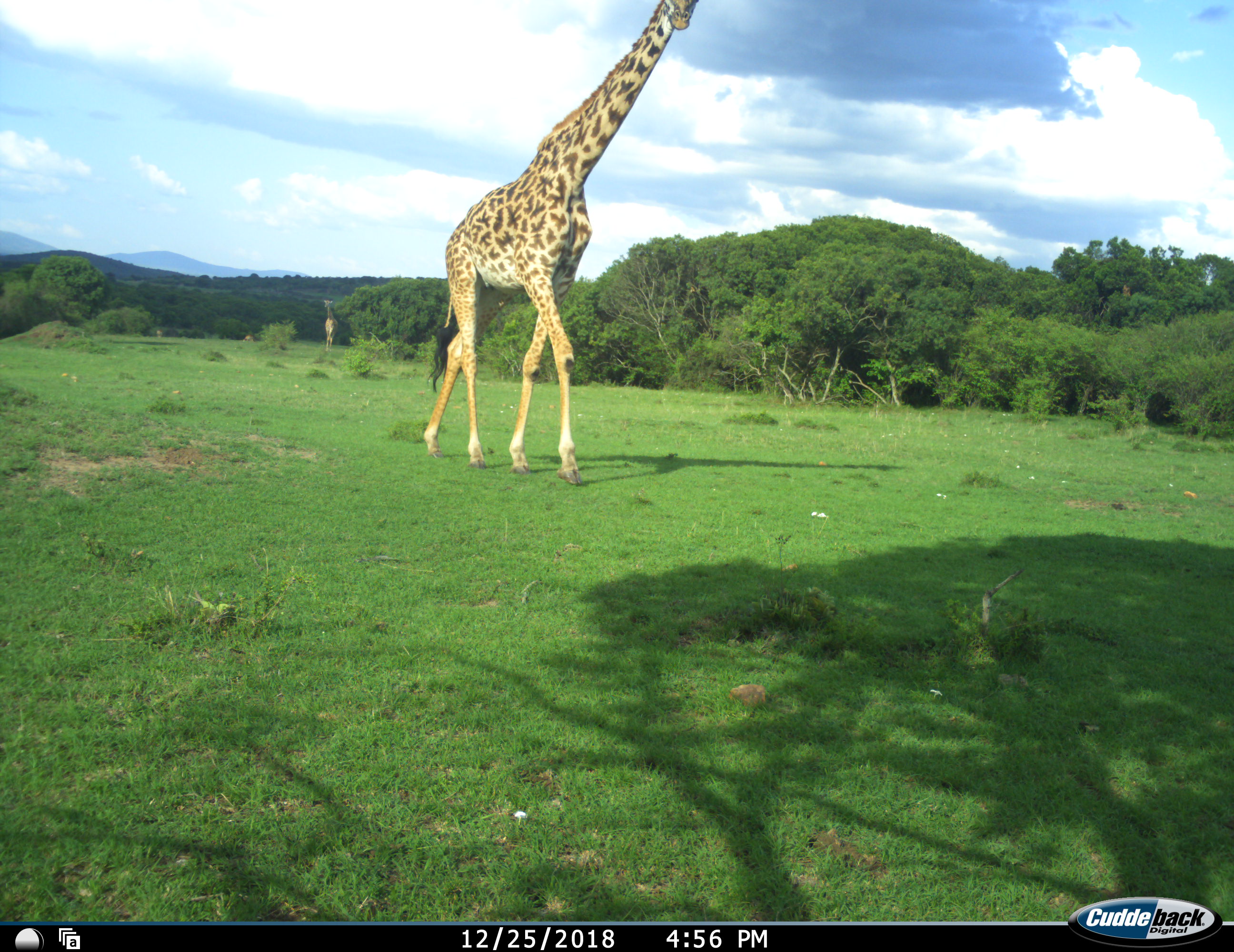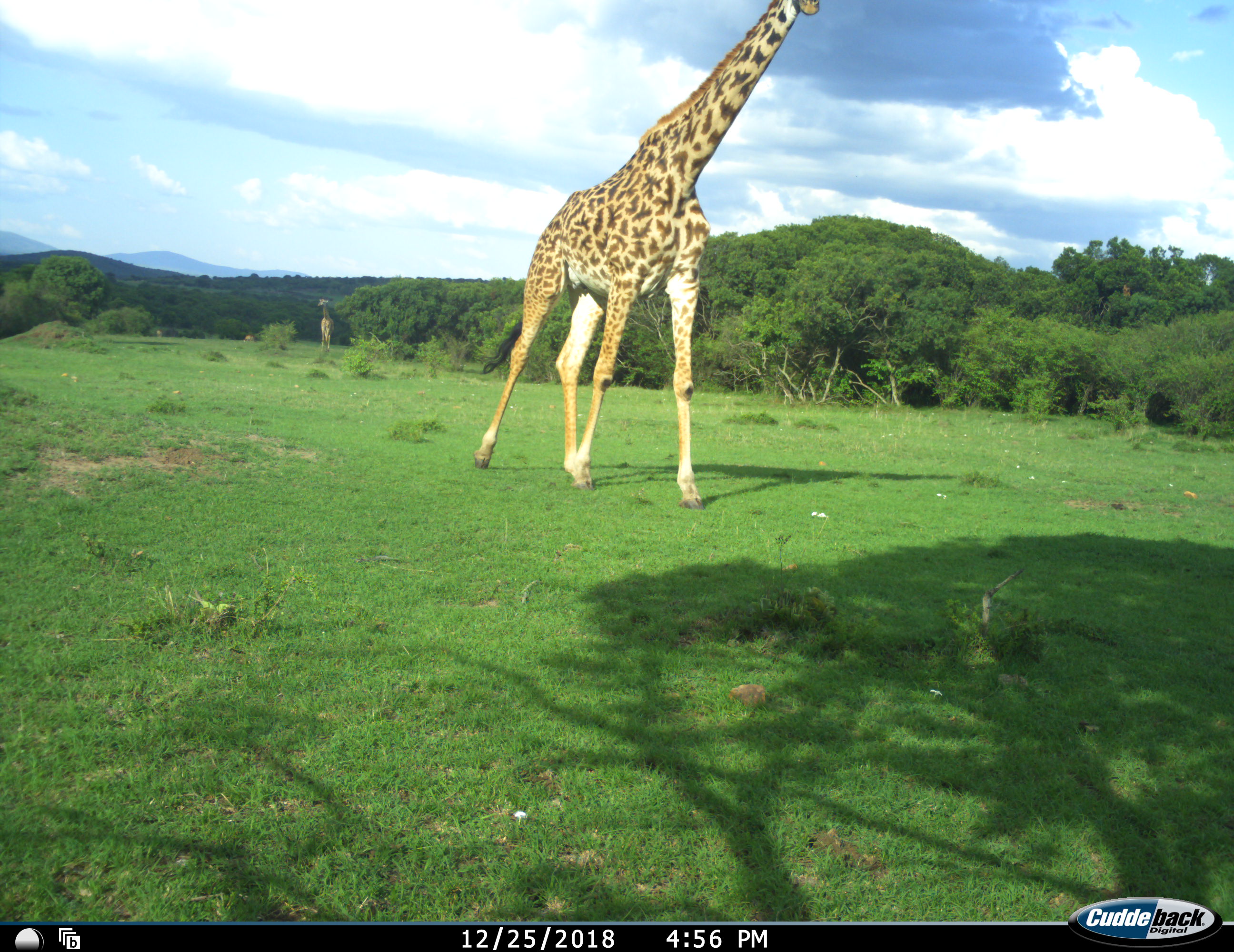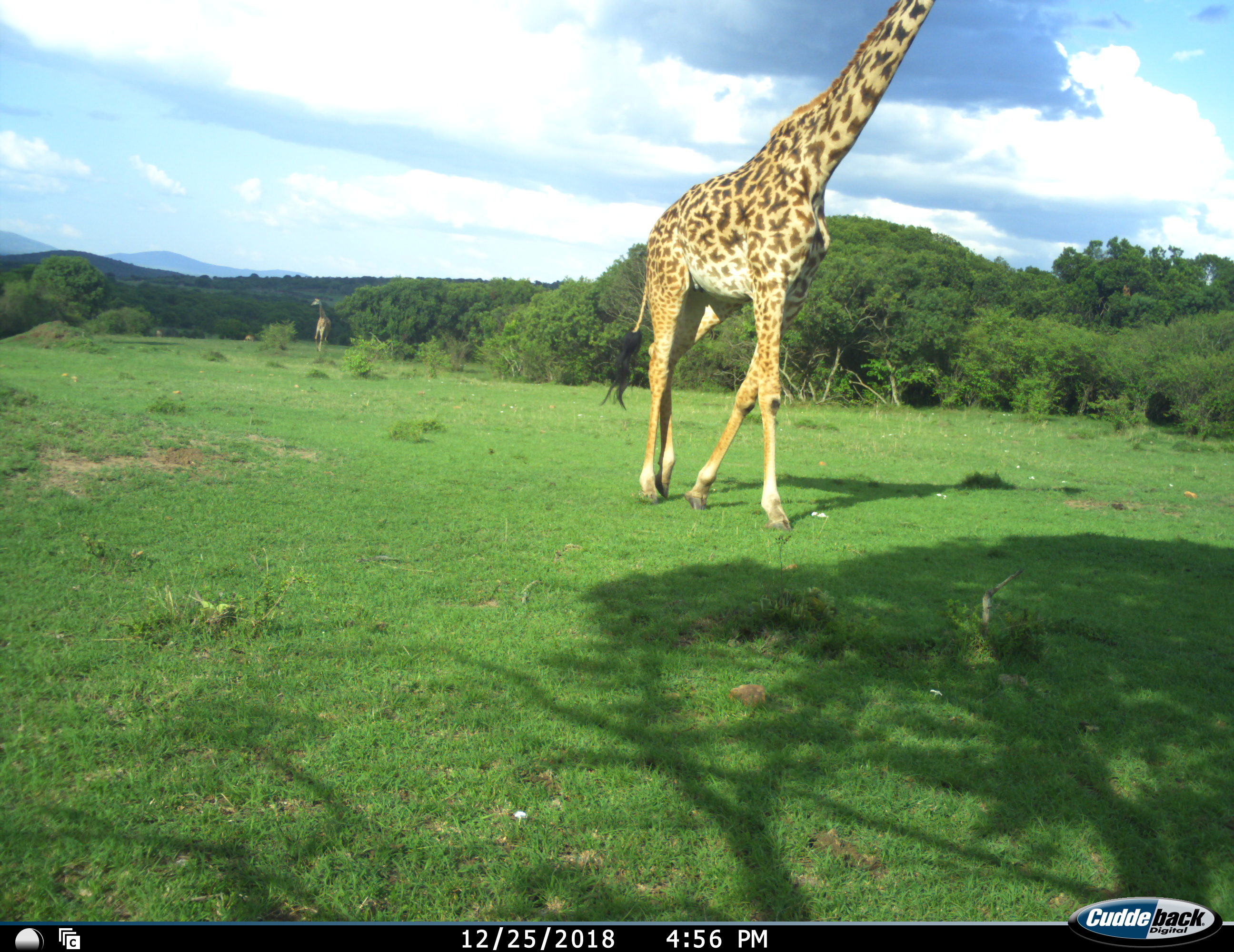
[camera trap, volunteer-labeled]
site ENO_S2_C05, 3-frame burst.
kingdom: Animalia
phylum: Chordata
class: Mammalia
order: Artiodactyla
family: Giraffidae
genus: Giraffa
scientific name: Giraffa camelopardalis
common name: giraffe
Giraffe (Giraffa camelopardalis), count 2. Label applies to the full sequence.